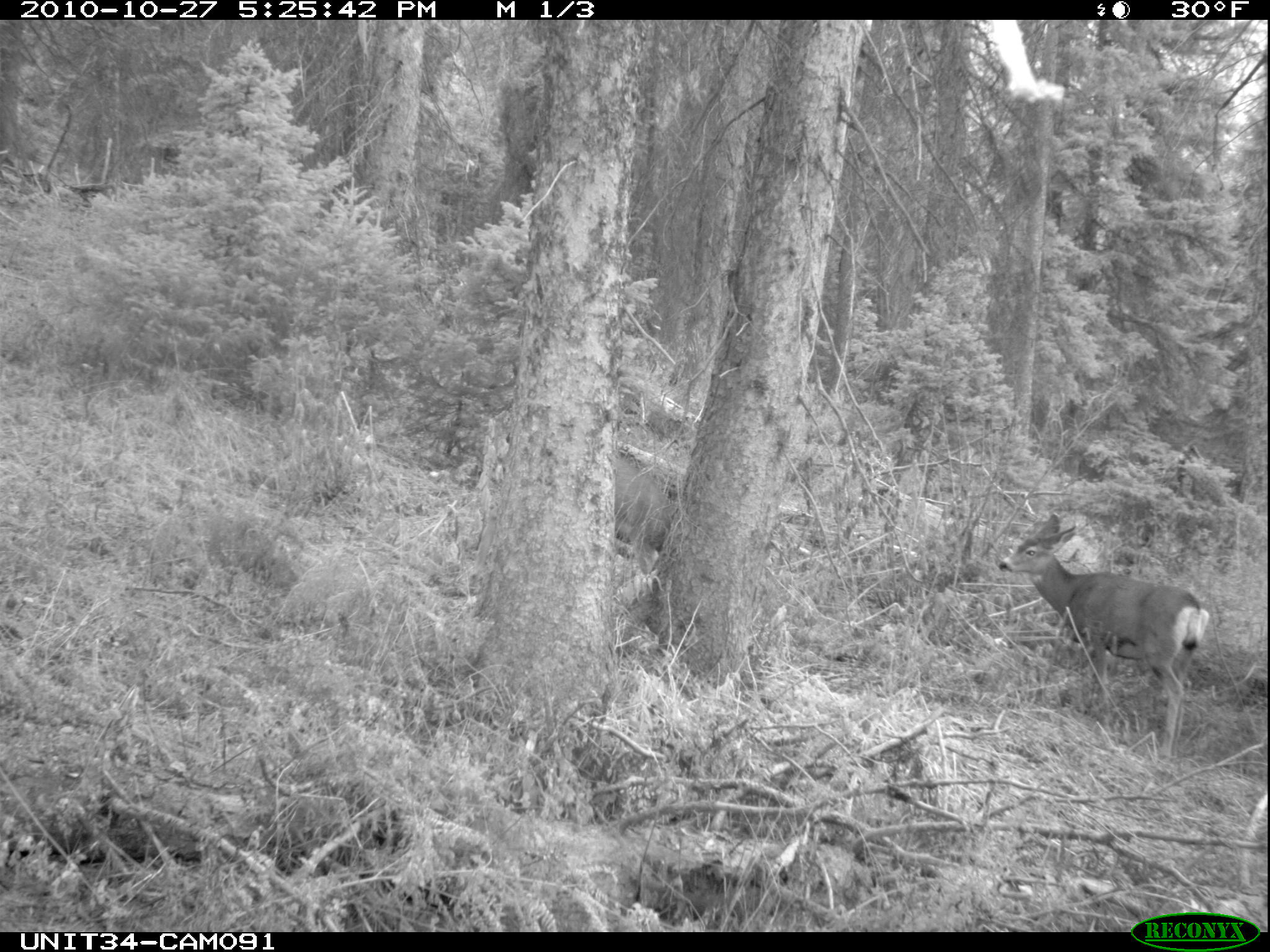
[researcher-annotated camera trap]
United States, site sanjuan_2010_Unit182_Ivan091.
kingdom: Animalia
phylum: Chordata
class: Mammalia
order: Artiodactyla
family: Cervidae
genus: Odocoileus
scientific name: Odocoileus hemionus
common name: mule deer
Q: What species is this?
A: Odocoileus hemionus (mule deer).